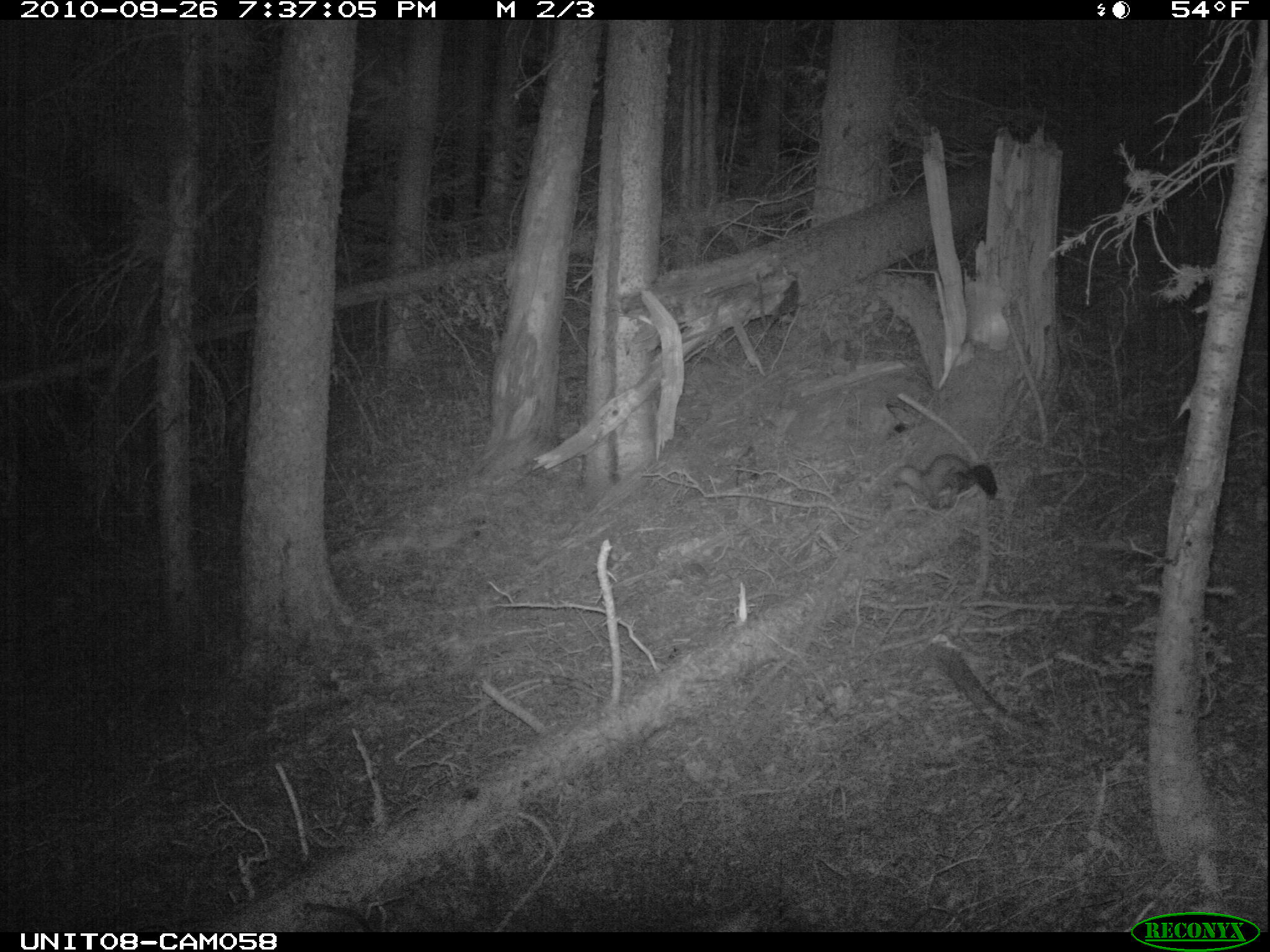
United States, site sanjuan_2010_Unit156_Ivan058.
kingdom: Animalia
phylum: Chordata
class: Mammalia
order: Carnivora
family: Mustelidae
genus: Martes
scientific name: Martes americana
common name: american marten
Martes americana (american marten).